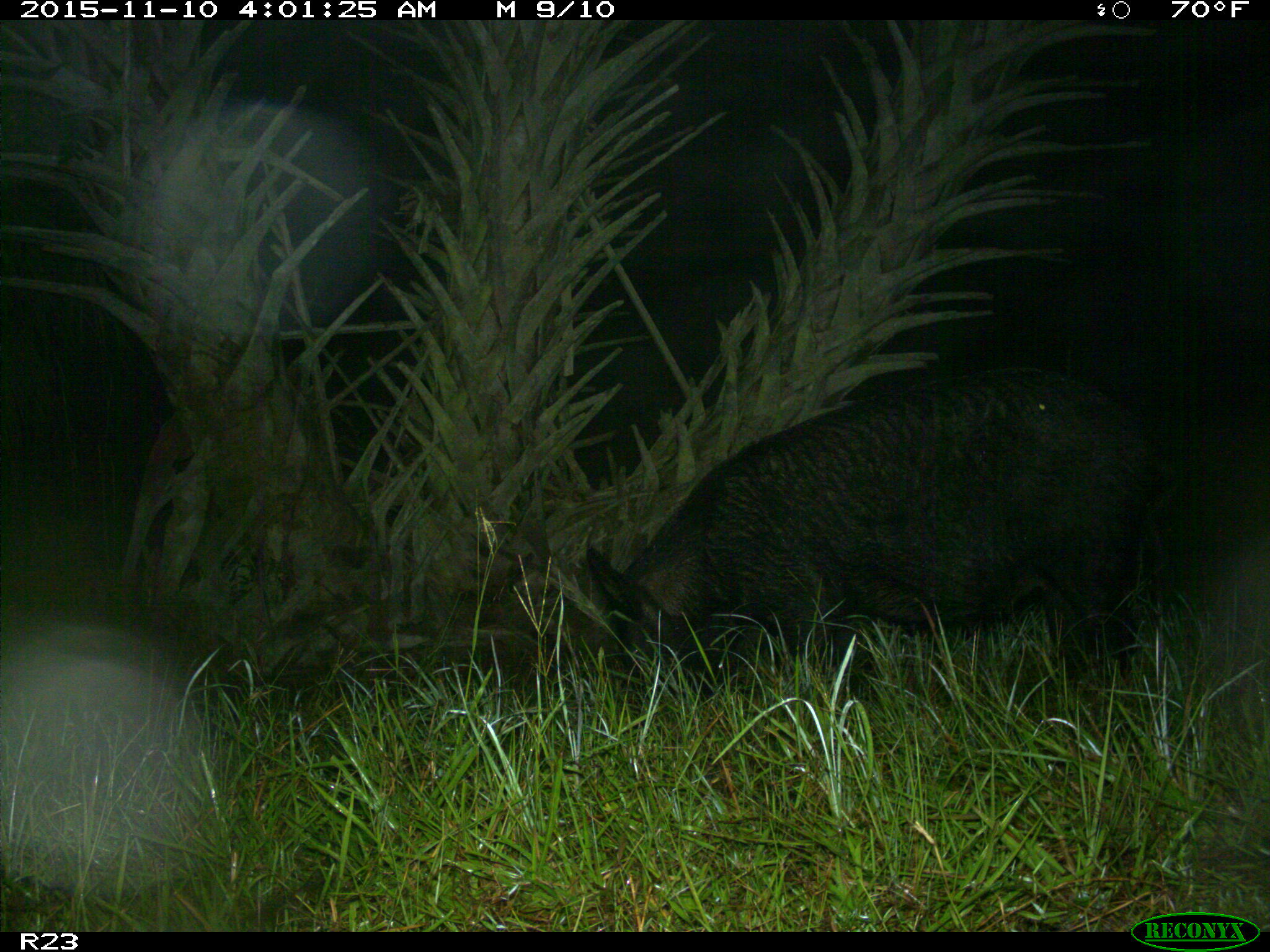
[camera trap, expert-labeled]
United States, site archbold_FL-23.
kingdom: Animalia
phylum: Chordata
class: Mammalia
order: Artiodactyla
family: Suidae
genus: Sus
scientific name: Sus scrofa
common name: wild boar